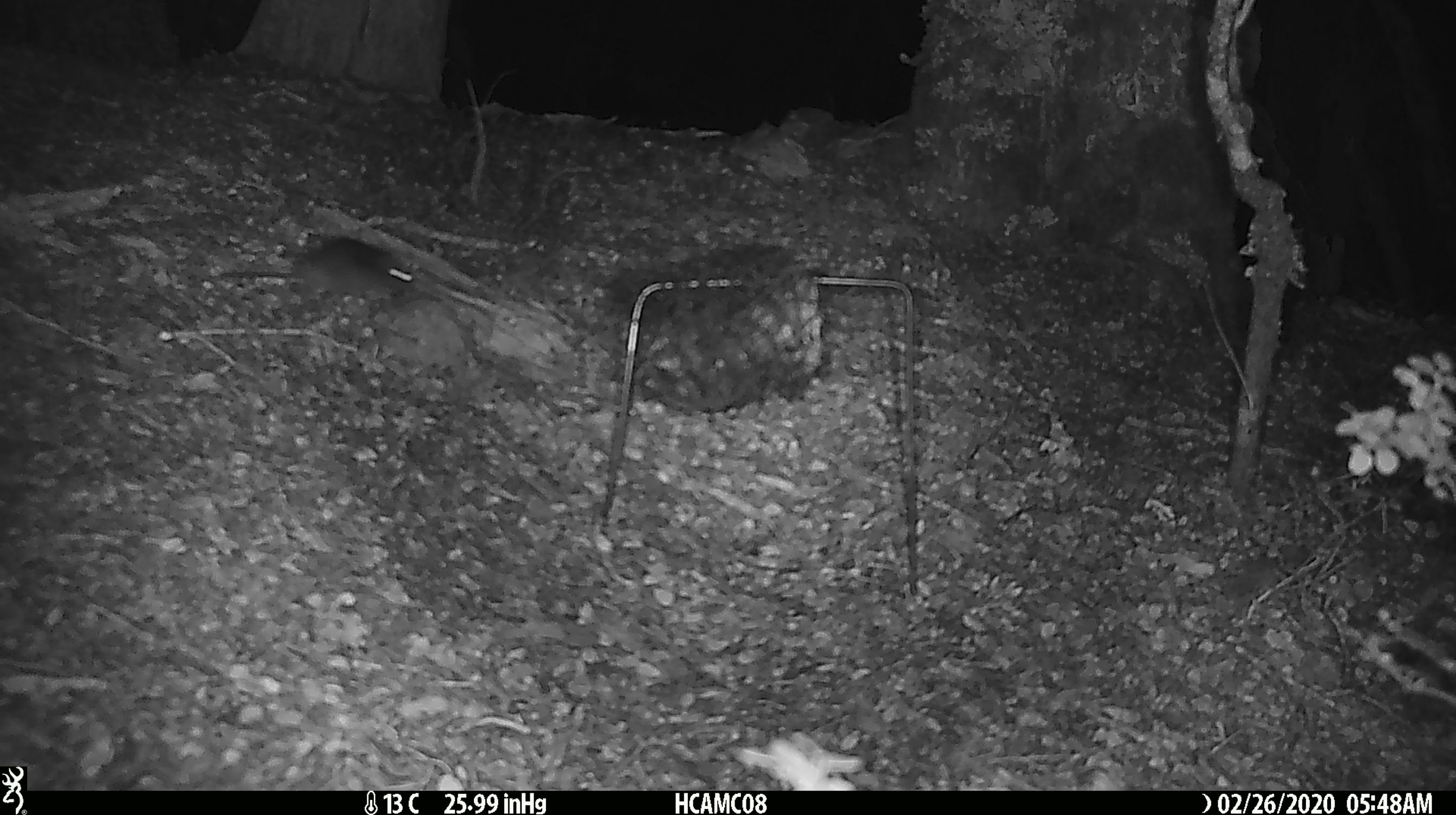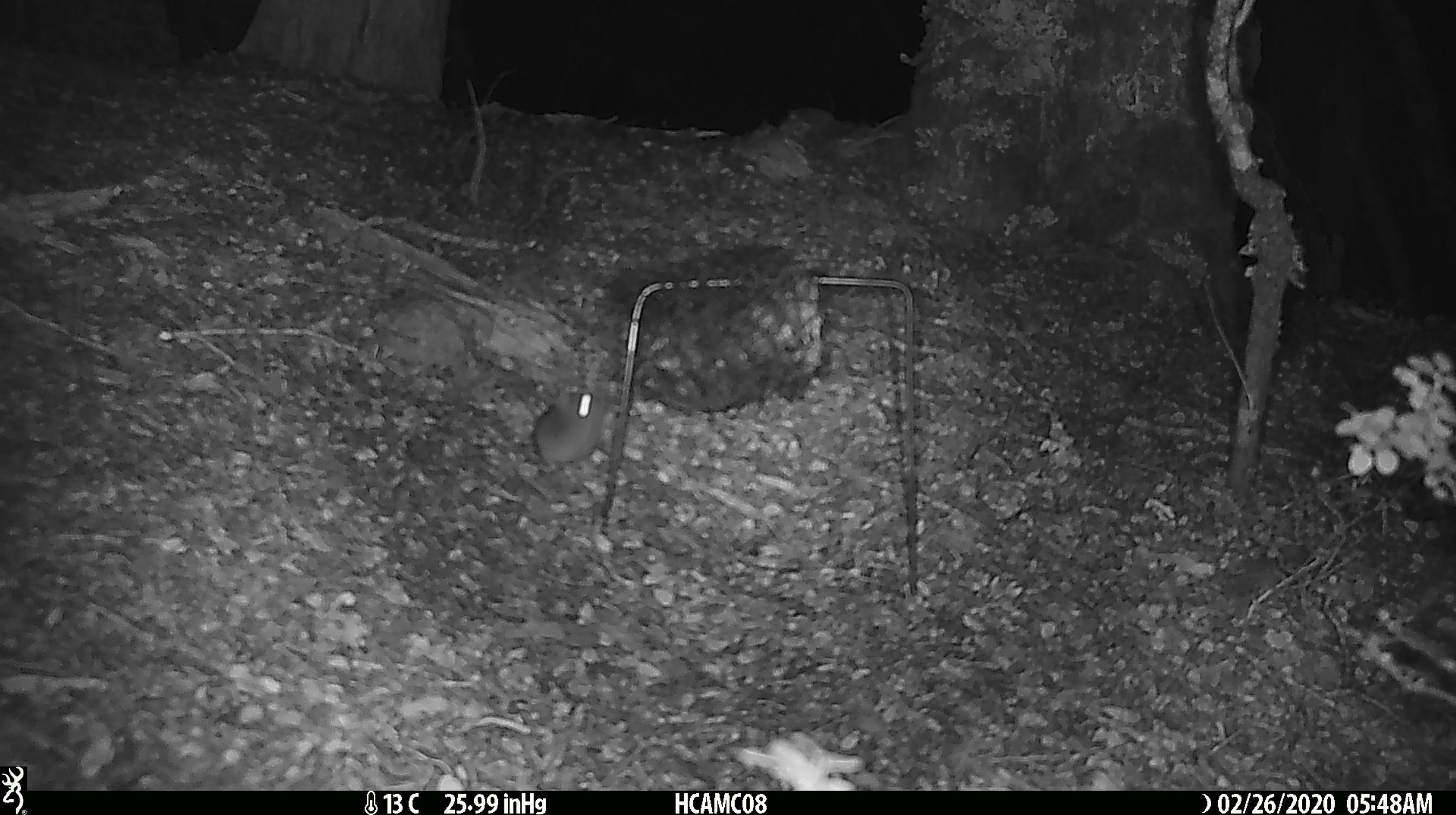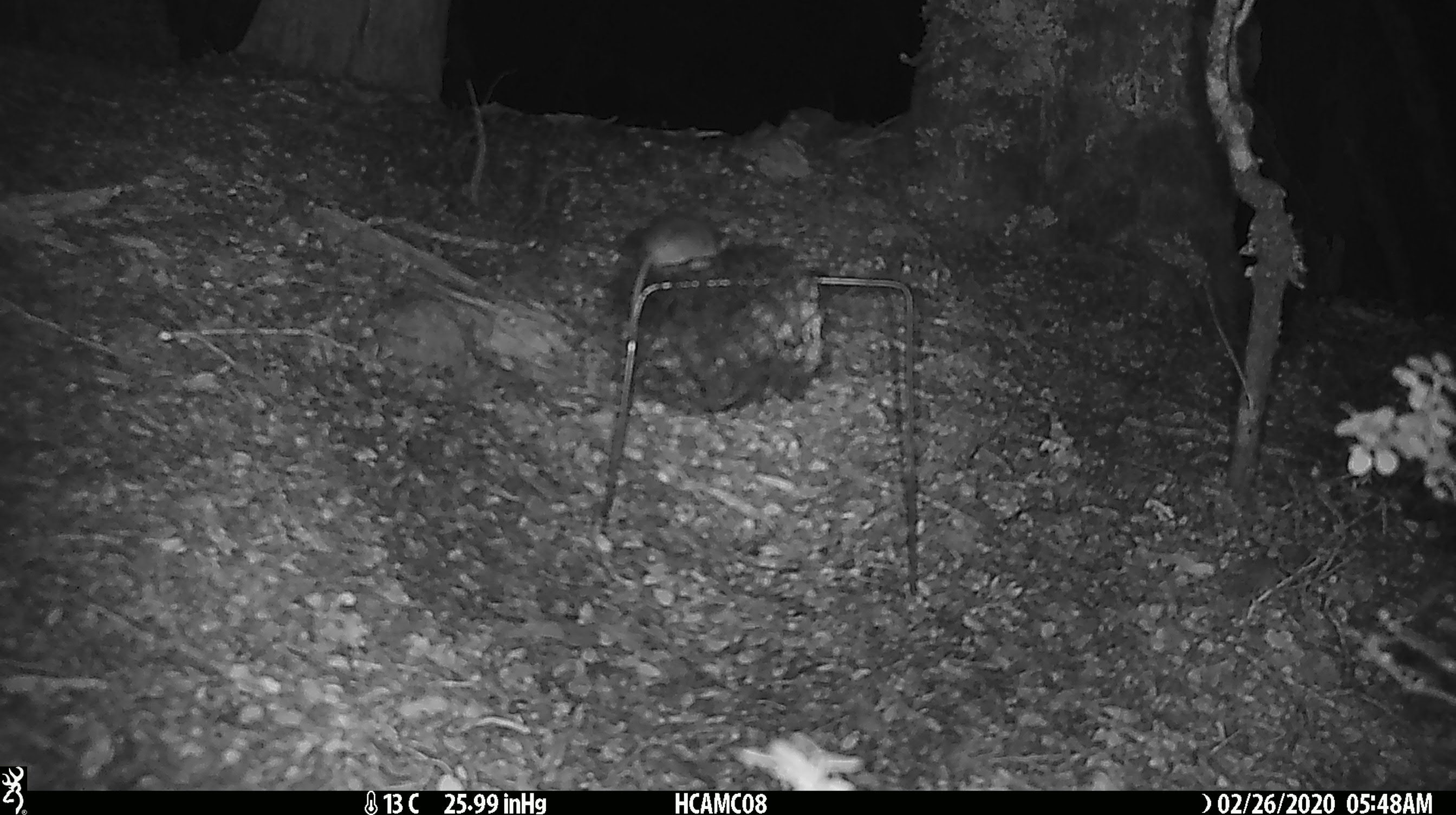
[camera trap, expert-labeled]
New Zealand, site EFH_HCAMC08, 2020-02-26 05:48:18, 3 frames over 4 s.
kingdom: Animalia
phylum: Chordata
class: Mammalia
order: Rodentia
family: Muridae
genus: Mus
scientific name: Mus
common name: mouse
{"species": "mouse (Mus)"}